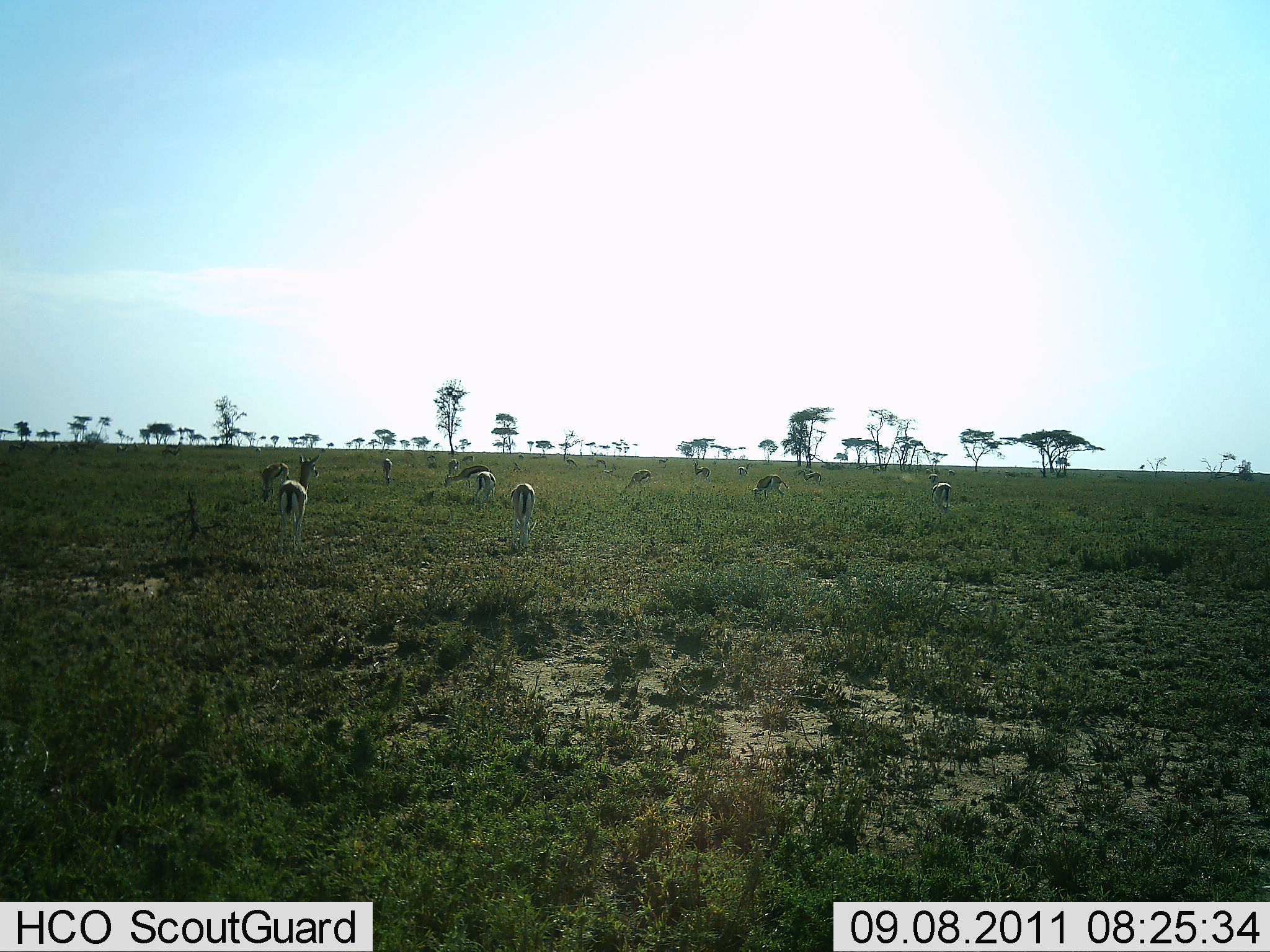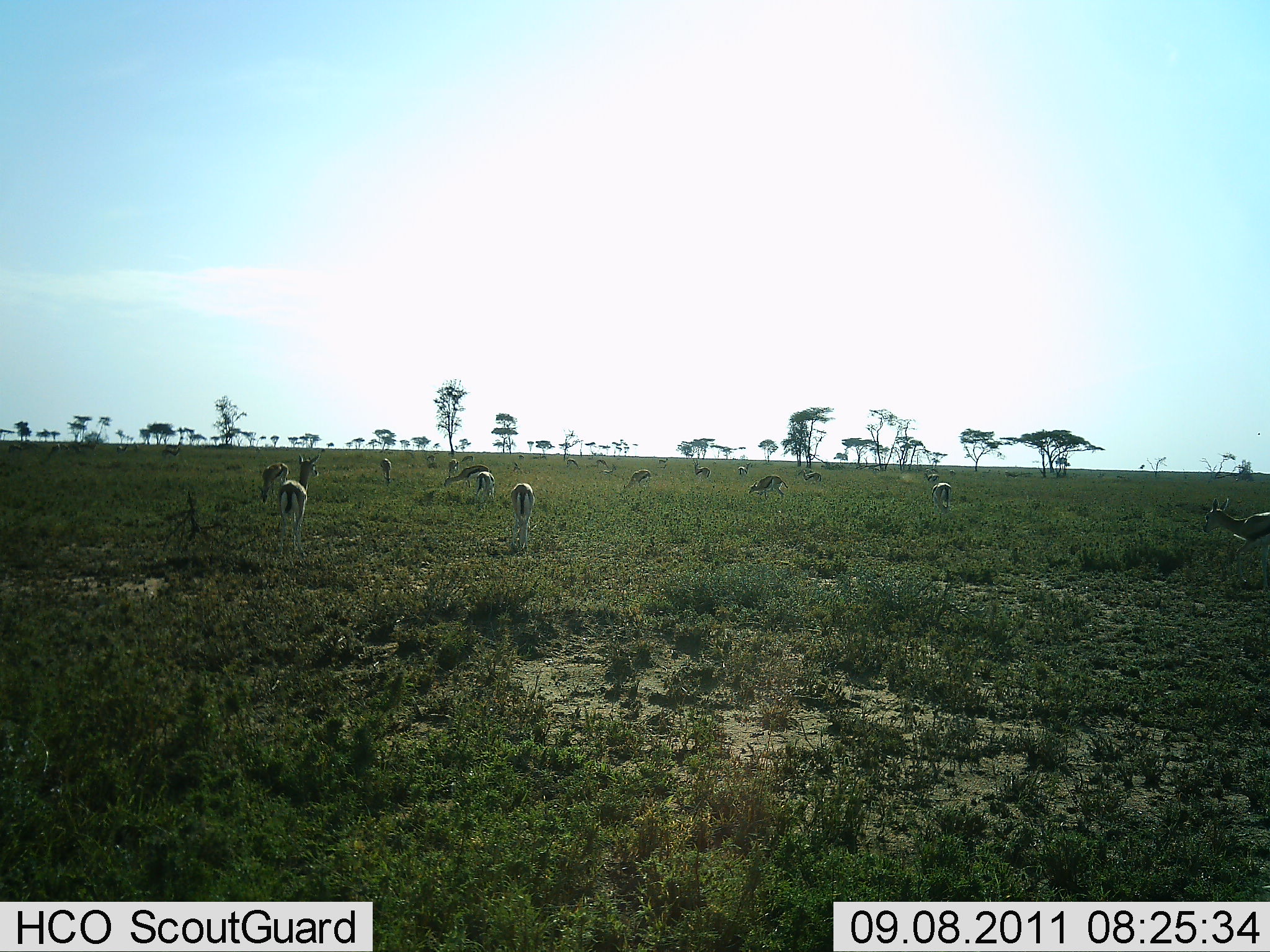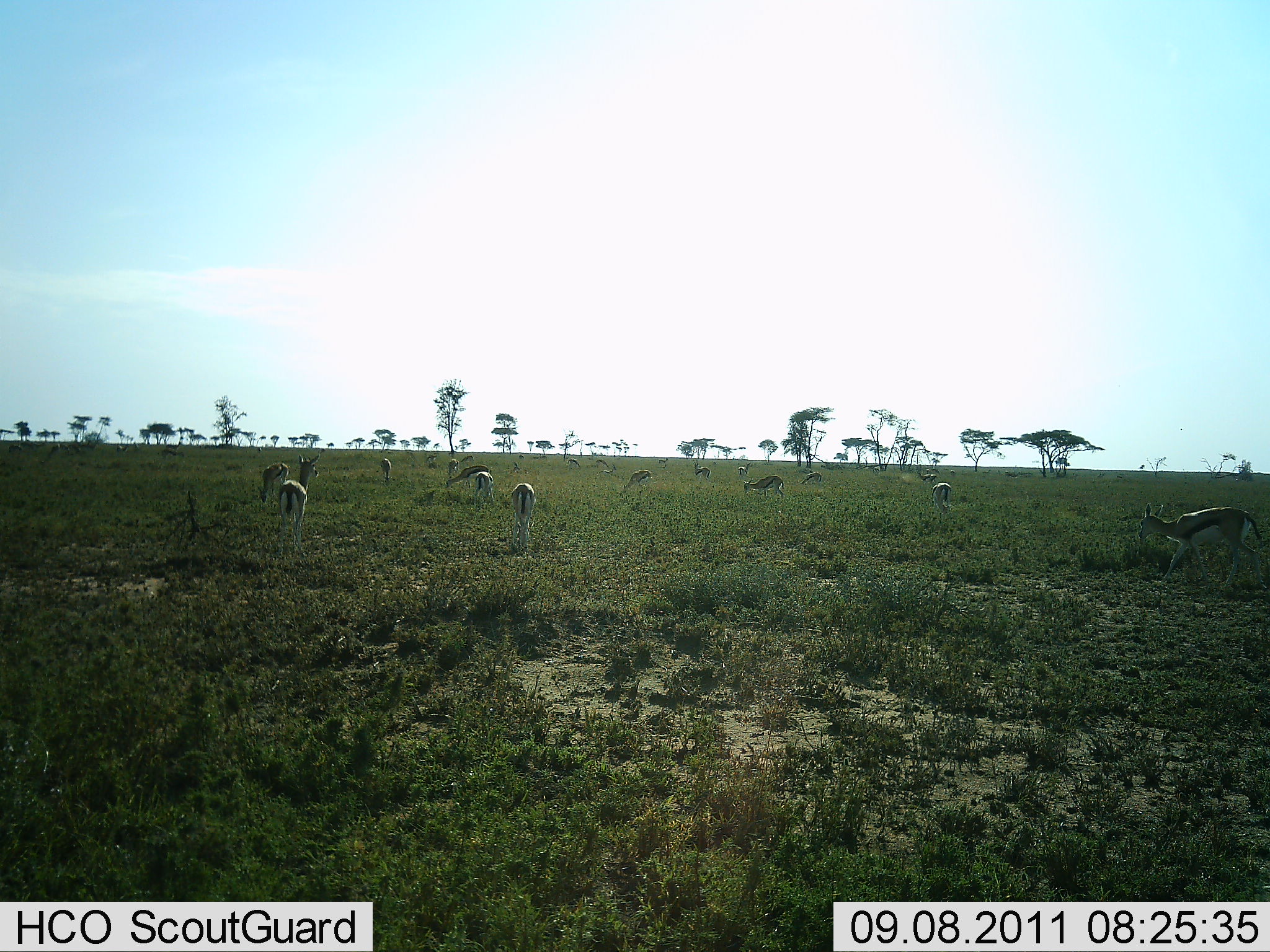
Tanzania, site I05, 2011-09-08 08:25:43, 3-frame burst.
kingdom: Animalia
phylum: Chordata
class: Mammalia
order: Artiodactyla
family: Bovidae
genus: Eudorcas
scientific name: Eudorcas thomsonii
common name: thomson's gazelle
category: gazellethomsons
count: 11-50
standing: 54%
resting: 0%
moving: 54%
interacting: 0%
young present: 0%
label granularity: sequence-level